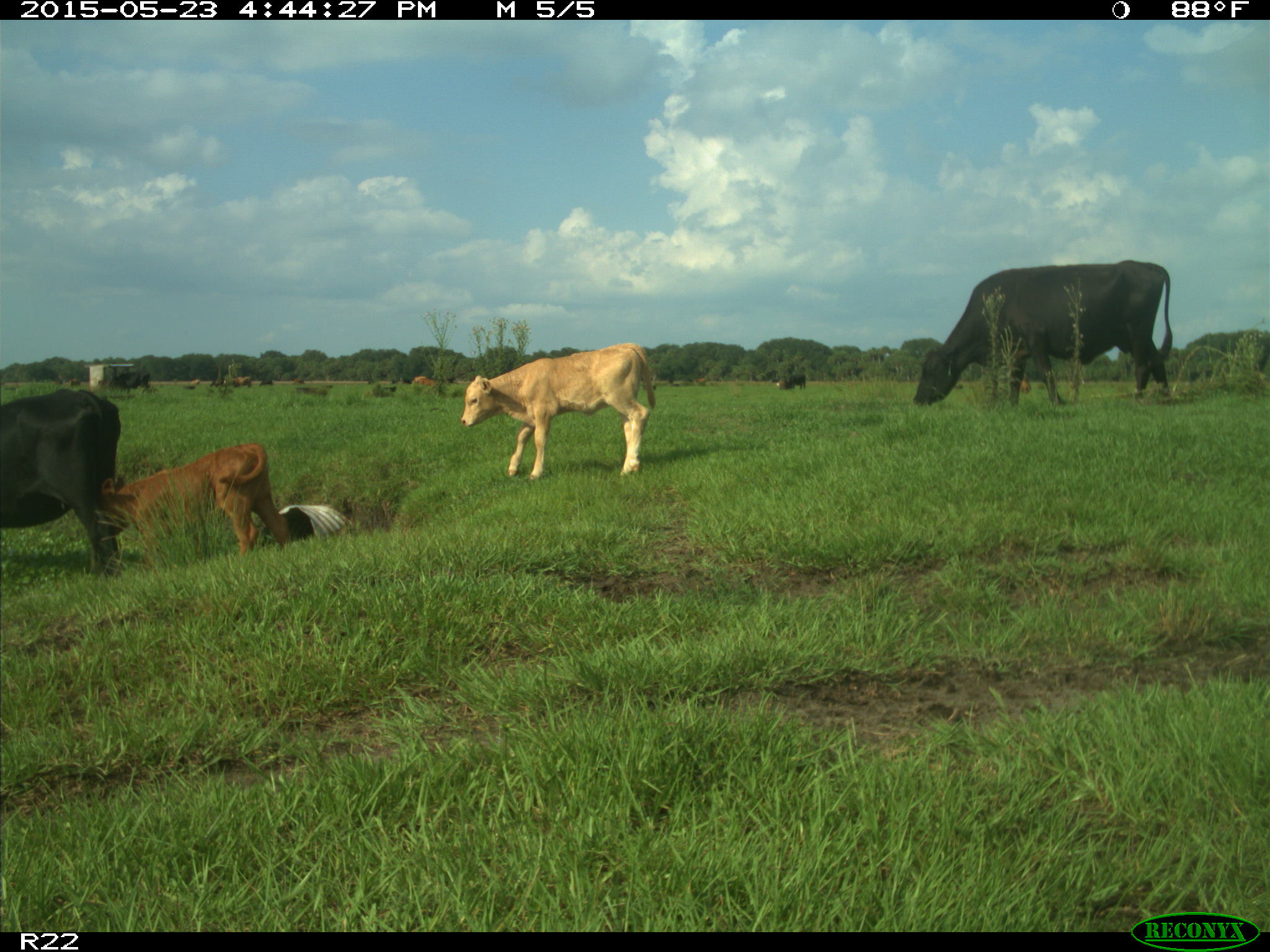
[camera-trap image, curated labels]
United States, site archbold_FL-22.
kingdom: Animalia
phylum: Chordata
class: Mammalia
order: Artiodactyla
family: Bovidae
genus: Bos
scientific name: Bos taurus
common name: domestic cow